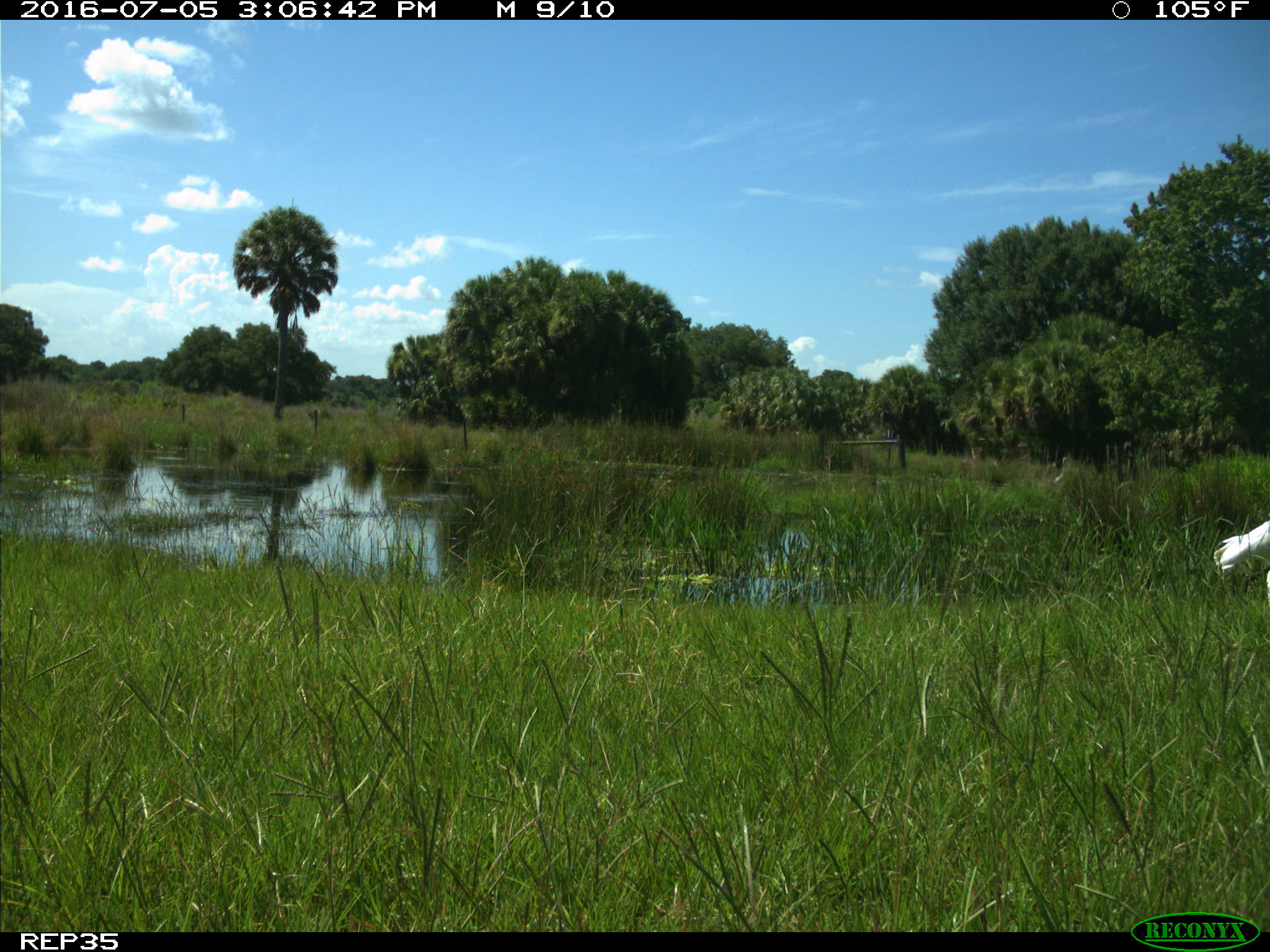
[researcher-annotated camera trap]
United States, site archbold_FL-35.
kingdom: Animalia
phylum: Chordata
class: Aves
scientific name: Aves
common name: birds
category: unidentified bird